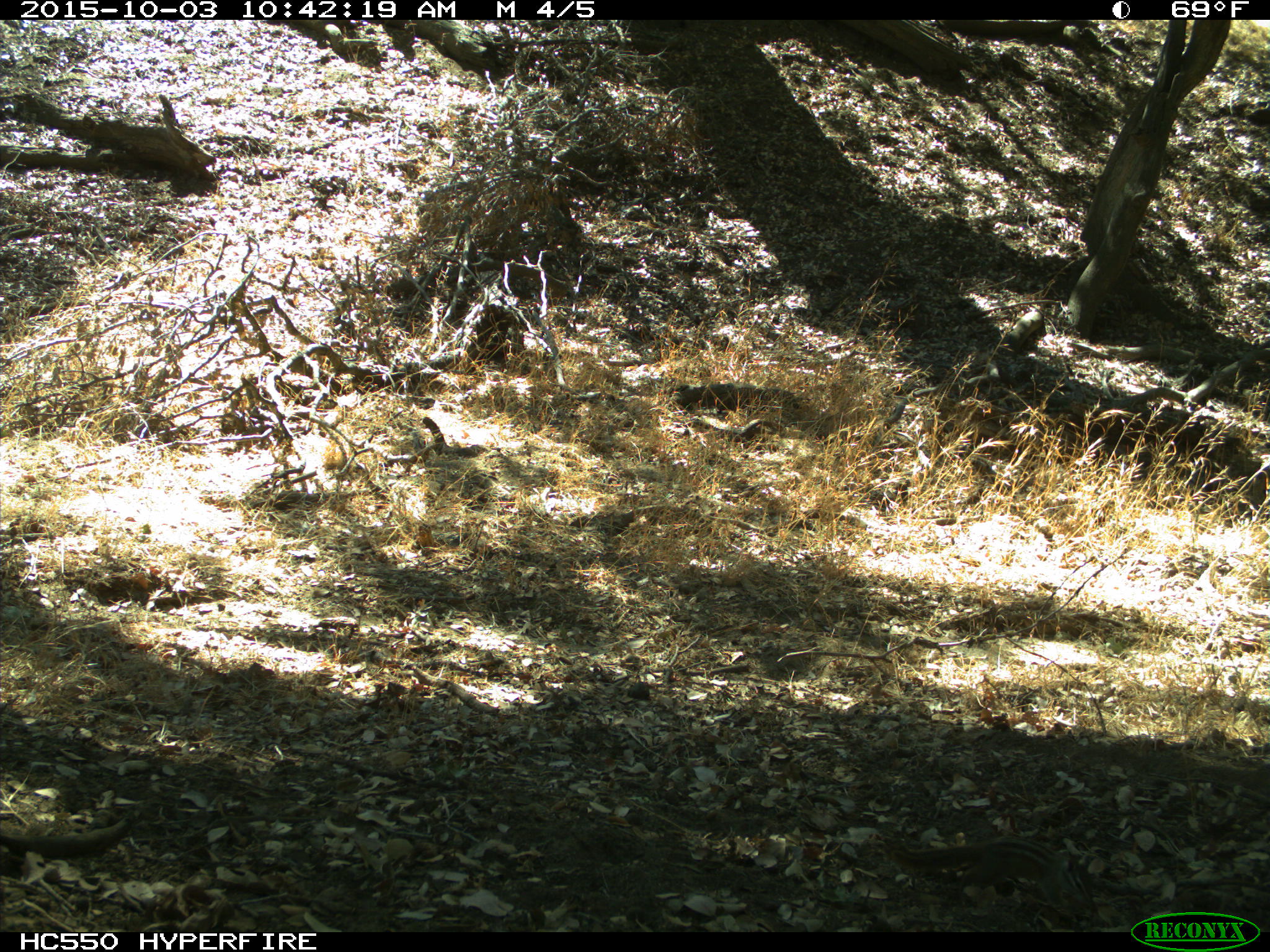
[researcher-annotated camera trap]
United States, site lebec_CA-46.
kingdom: Animalia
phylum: Chordata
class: Mammalia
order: Rodentia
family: Sciuridae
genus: Tamias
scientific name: Tamias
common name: chipmunk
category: unidentified chipmunk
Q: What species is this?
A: Unidentified chipmunk (chipmunk) (Tamias).